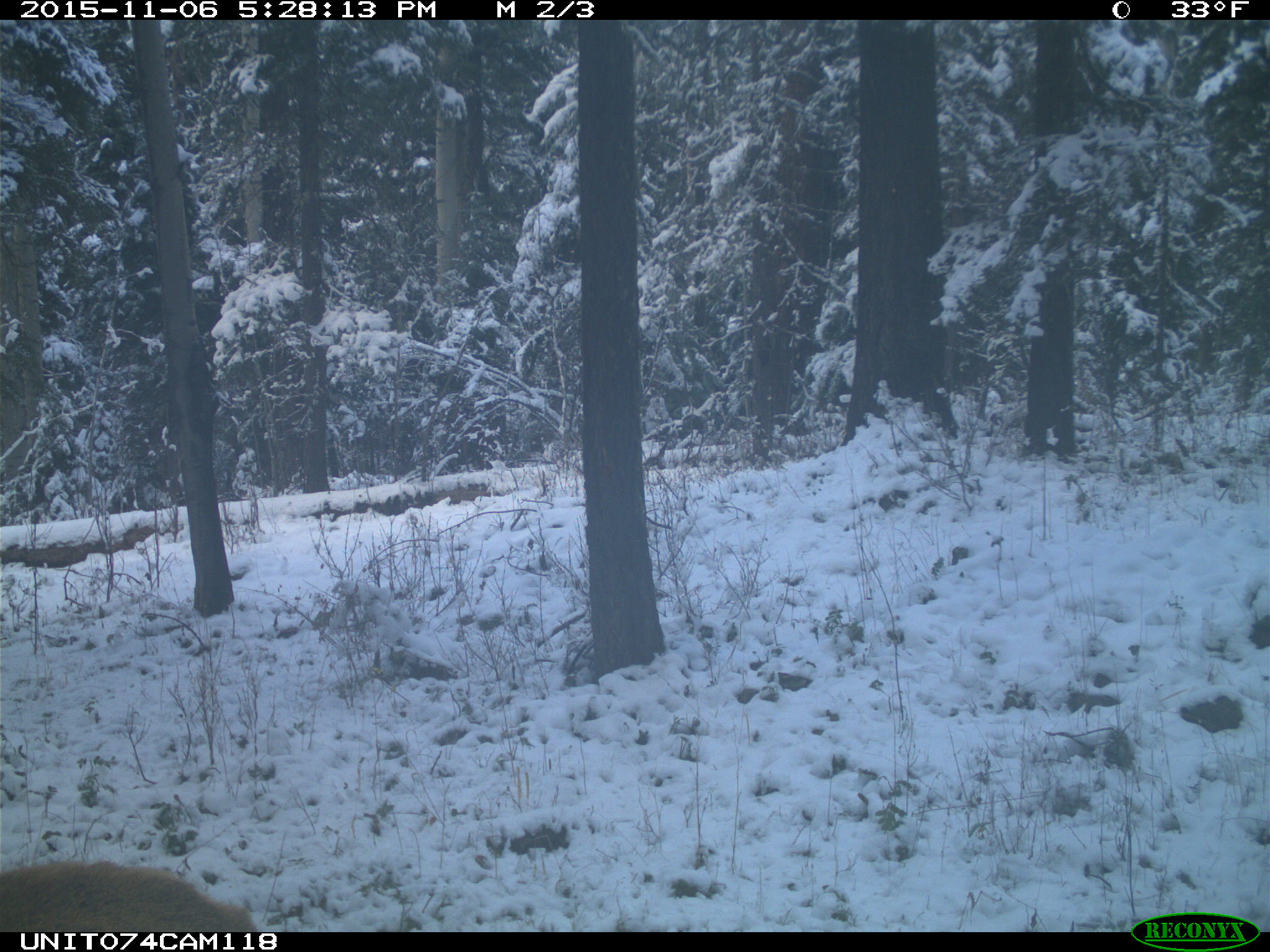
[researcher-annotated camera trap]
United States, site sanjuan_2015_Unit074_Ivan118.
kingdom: Animalia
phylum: Chordata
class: Mammalia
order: Artiodactyla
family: Cervidae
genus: Cervus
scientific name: Cervus elaphus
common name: red deer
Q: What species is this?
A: Cervus elaphus (red deer).